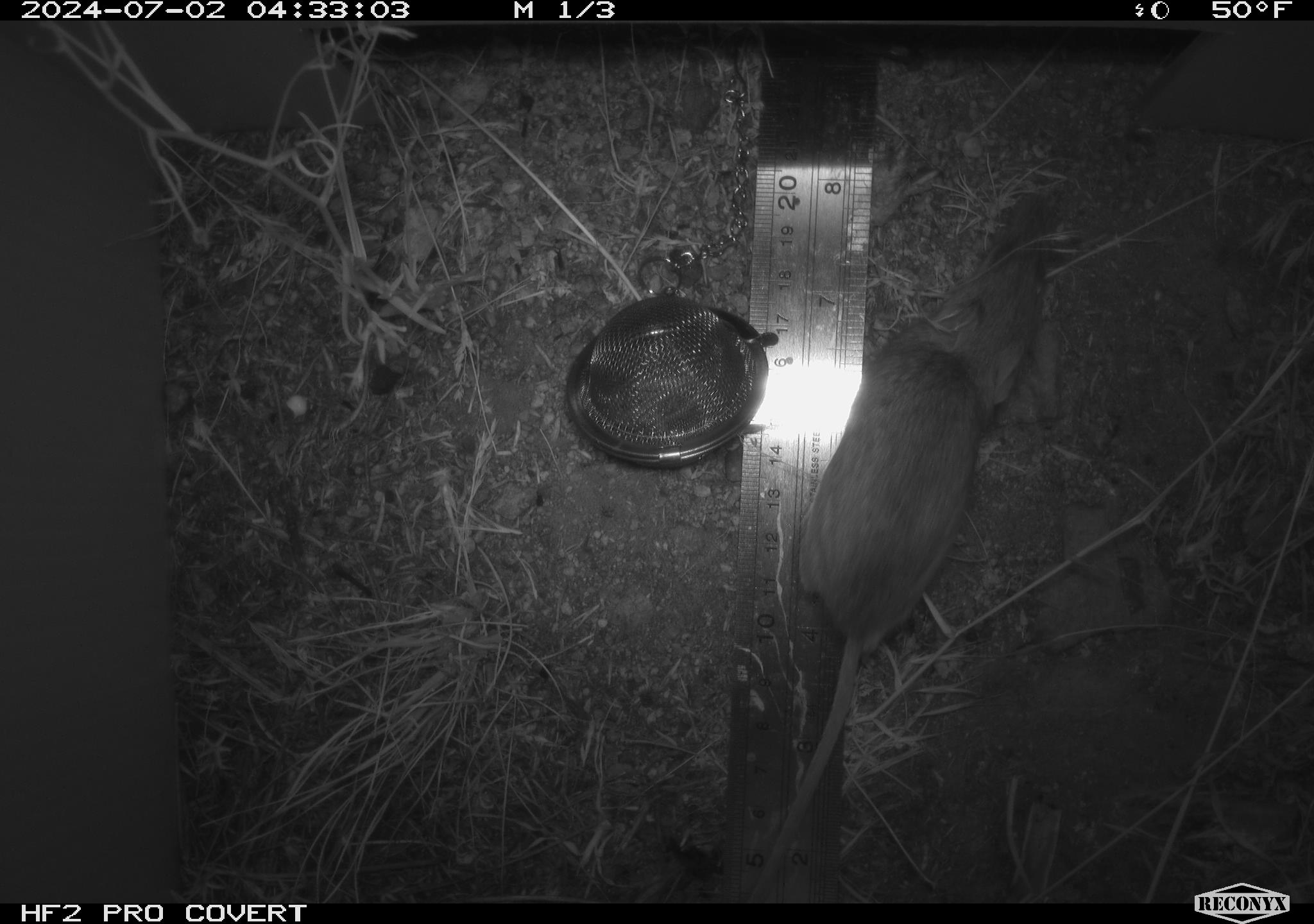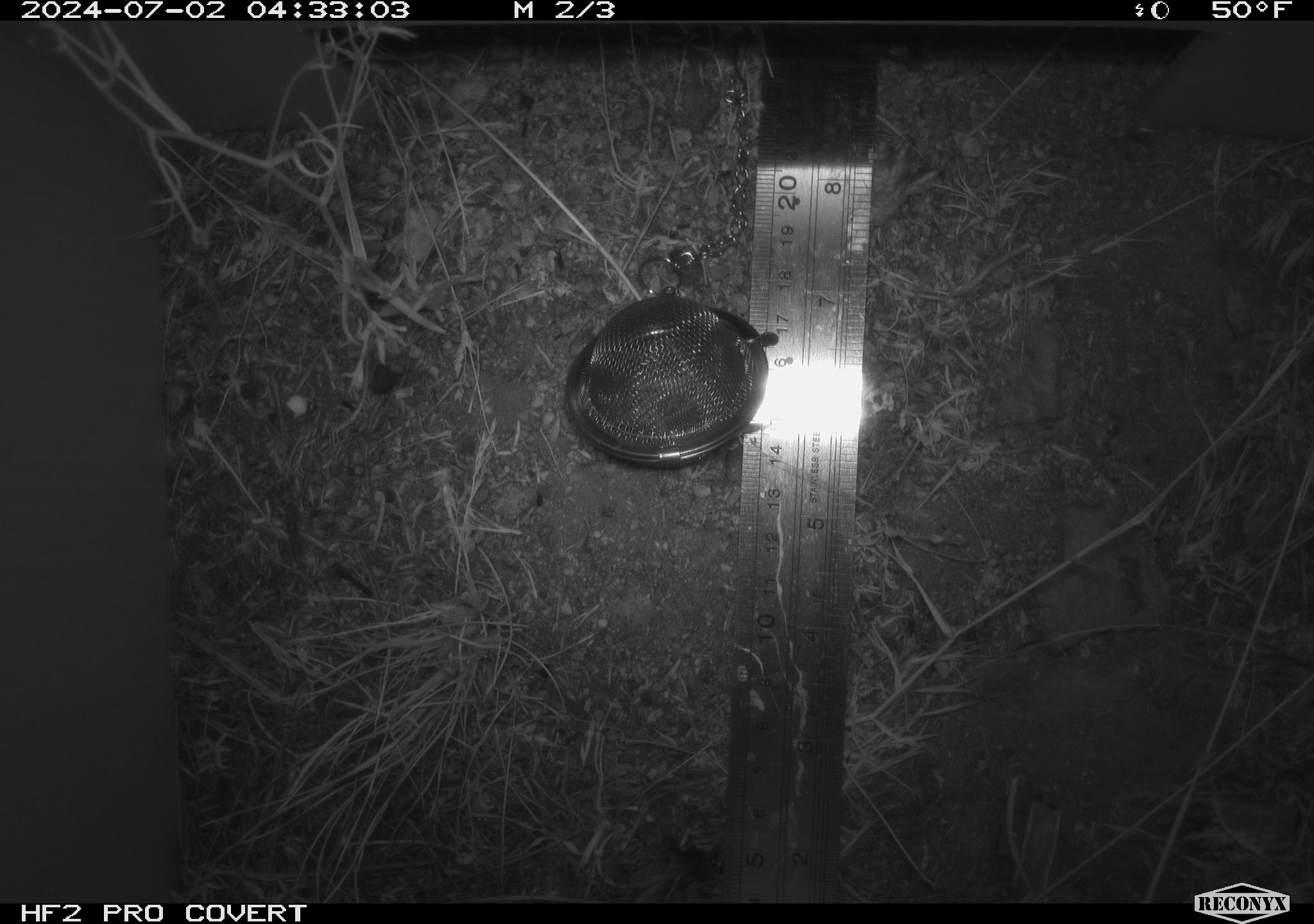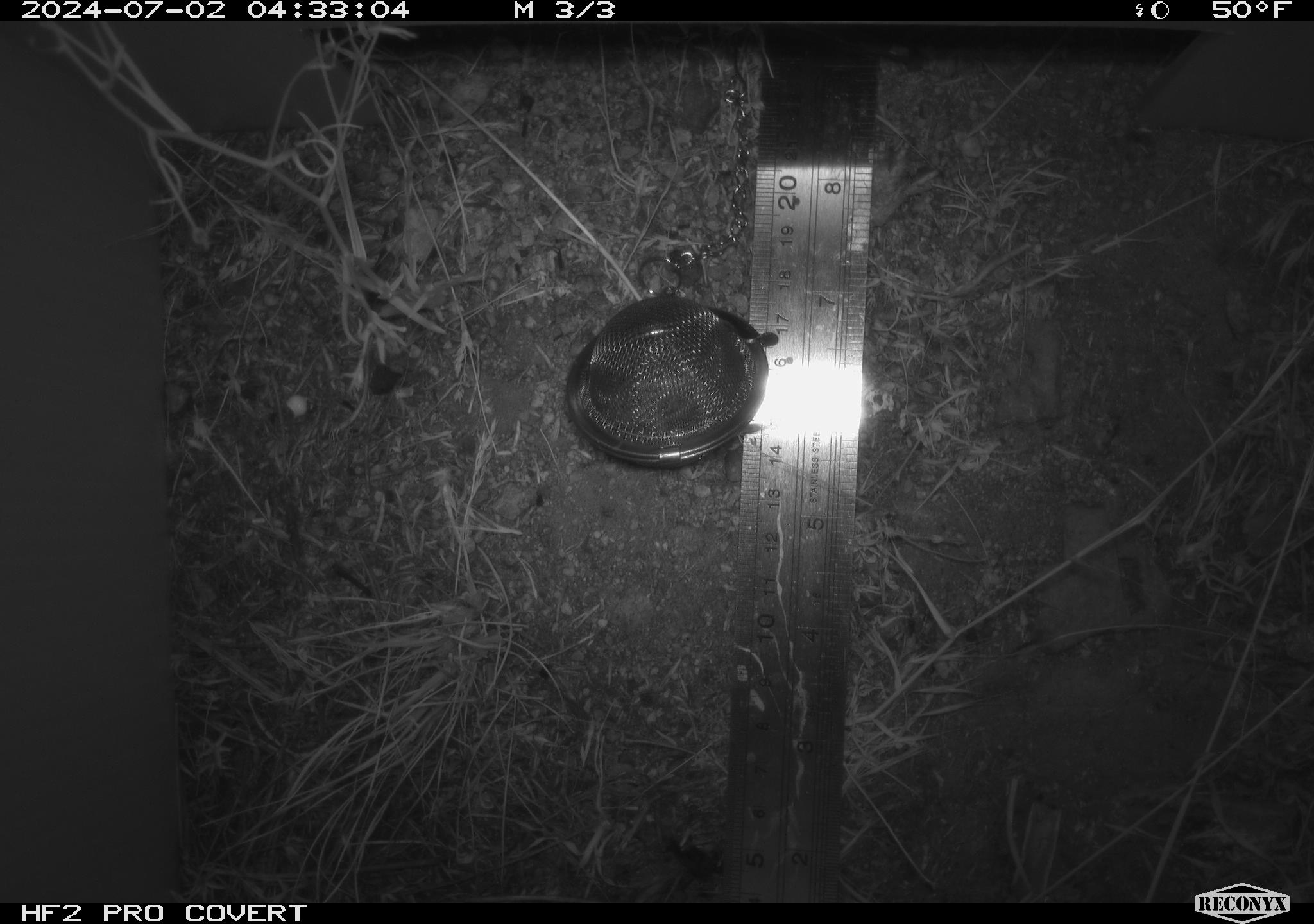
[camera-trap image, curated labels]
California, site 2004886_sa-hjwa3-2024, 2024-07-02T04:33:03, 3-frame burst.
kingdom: Animalia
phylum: Chordata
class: Mammalia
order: Rodentia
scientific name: Rodentia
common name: rodent